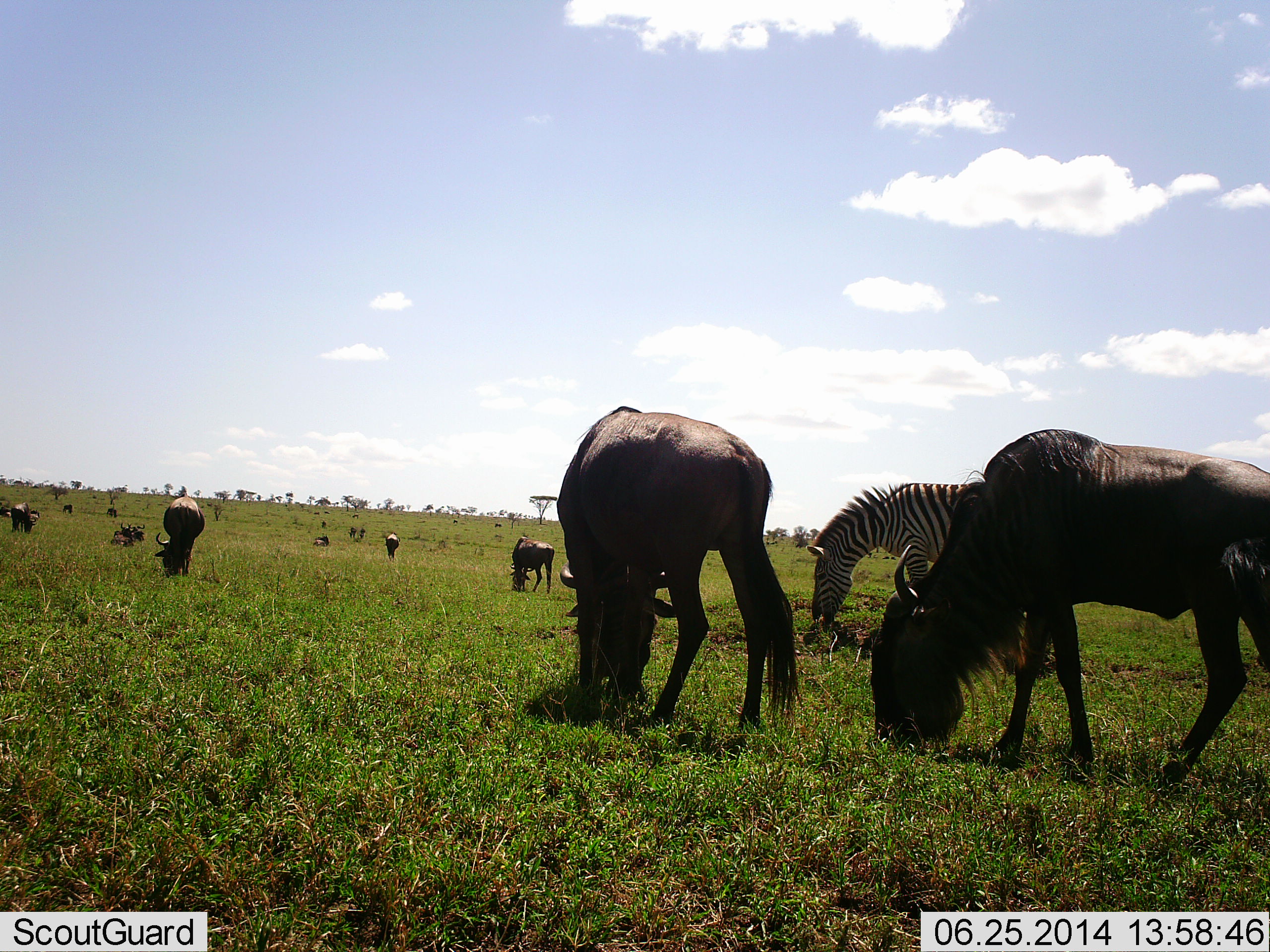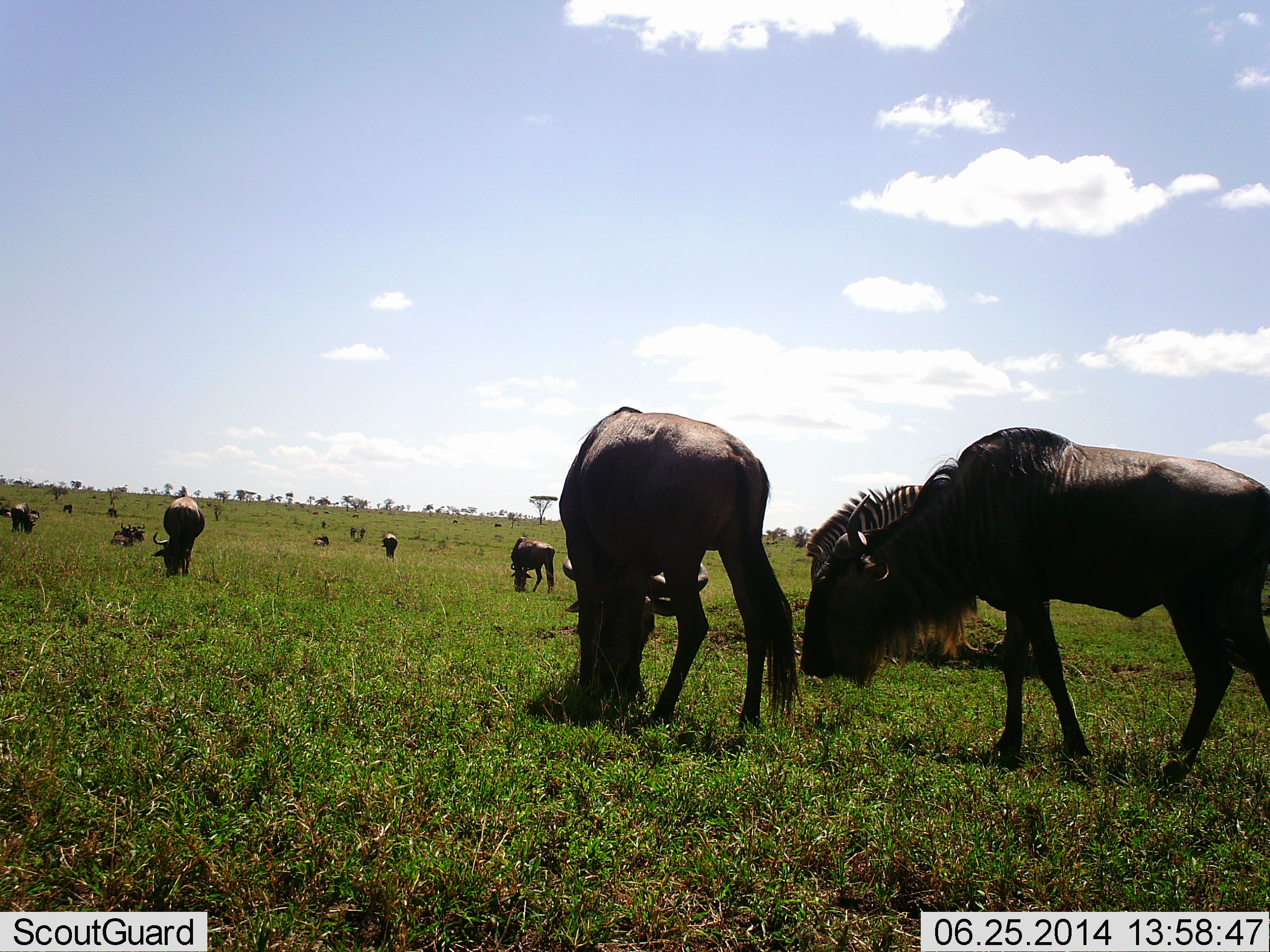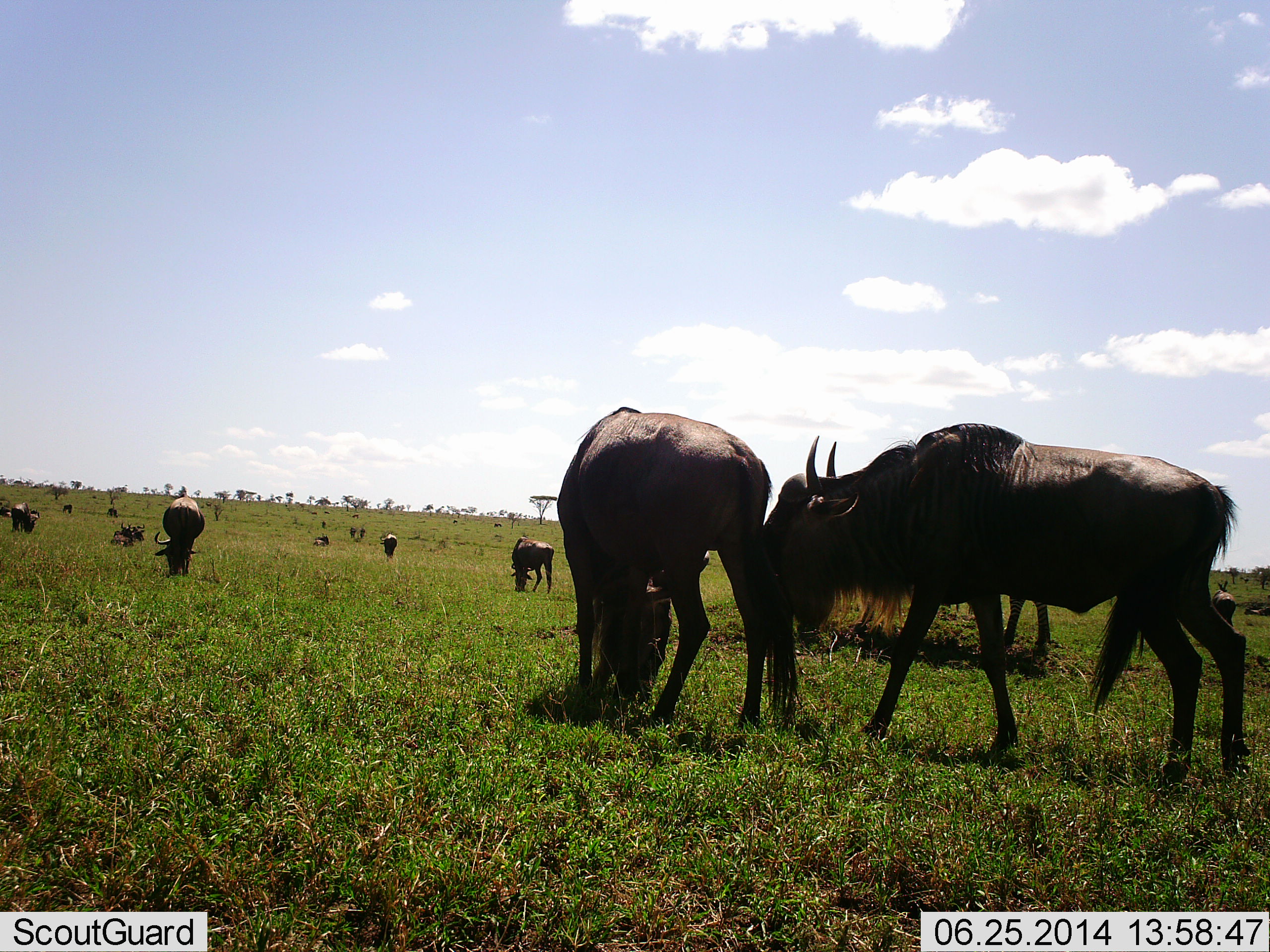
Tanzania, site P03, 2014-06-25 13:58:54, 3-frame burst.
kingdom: Animalia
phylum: Chordata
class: Mammalia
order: Artiodactyla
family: Bovidae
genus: Connochaetes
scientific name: Connochaetes taurinus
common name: blue wildebeest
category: wildebeest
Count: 11-50.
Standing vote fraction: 31%.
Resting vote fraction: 8%.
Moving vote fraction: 15%.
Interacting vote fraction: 0%.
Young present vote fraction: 0%.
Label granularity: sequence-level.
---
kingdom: Animalia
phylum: Chordata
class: Mammalia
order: Perissodactyla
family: Equidae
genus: Equus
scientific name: Equus quagga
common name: plains zebra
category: zebra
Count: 1.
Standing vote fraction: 30%.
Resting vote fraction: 10%.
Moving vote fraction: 0%.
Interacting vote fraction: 0%.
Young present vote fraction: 0%.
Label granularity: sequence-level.